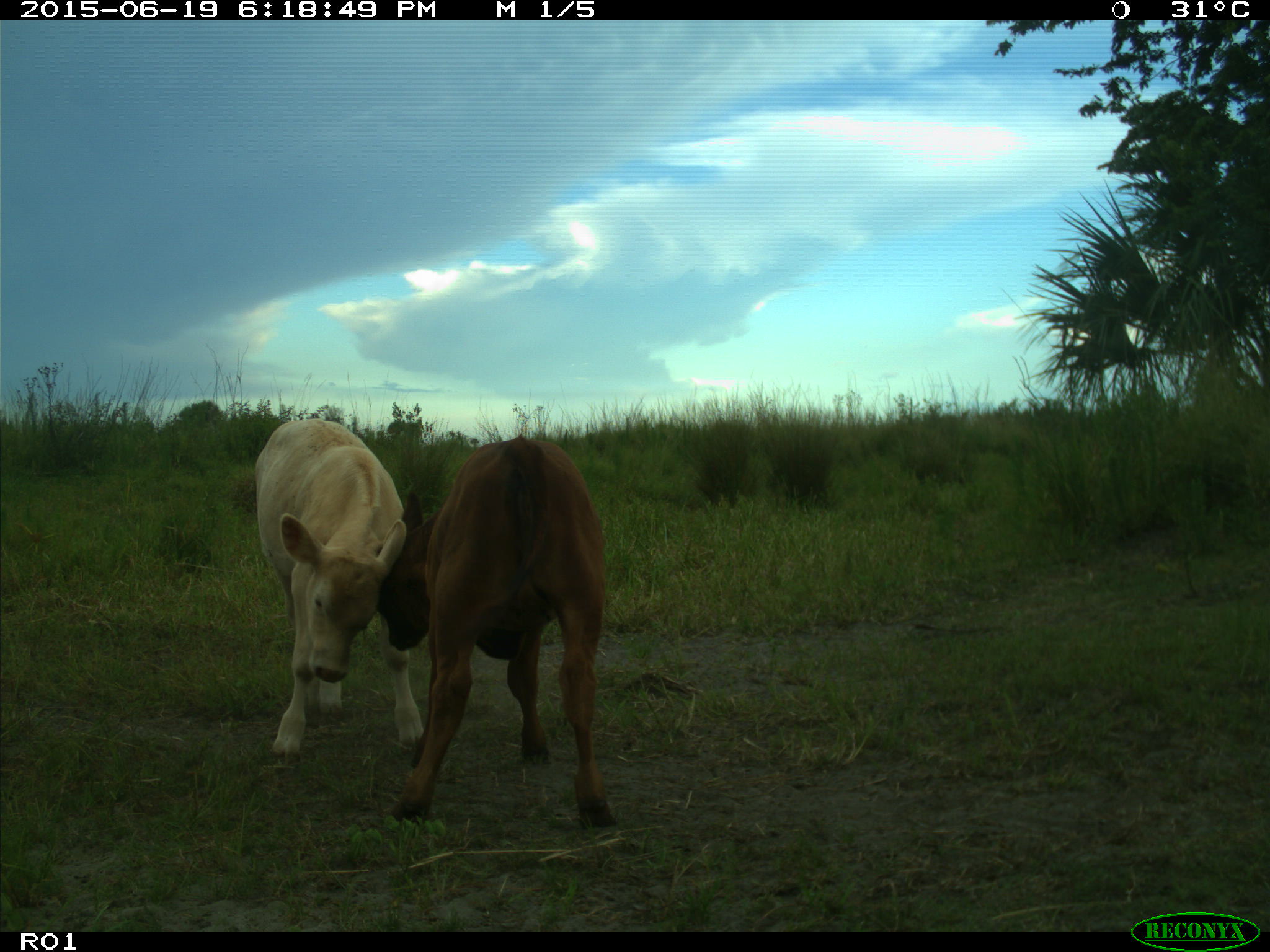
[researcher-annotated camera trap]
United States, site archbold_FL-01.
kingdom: Animalia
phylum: Chordata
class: Mammalia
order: Artiodactyla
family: Bovidae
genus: Bos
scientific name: Bos taurus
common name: domestic cow